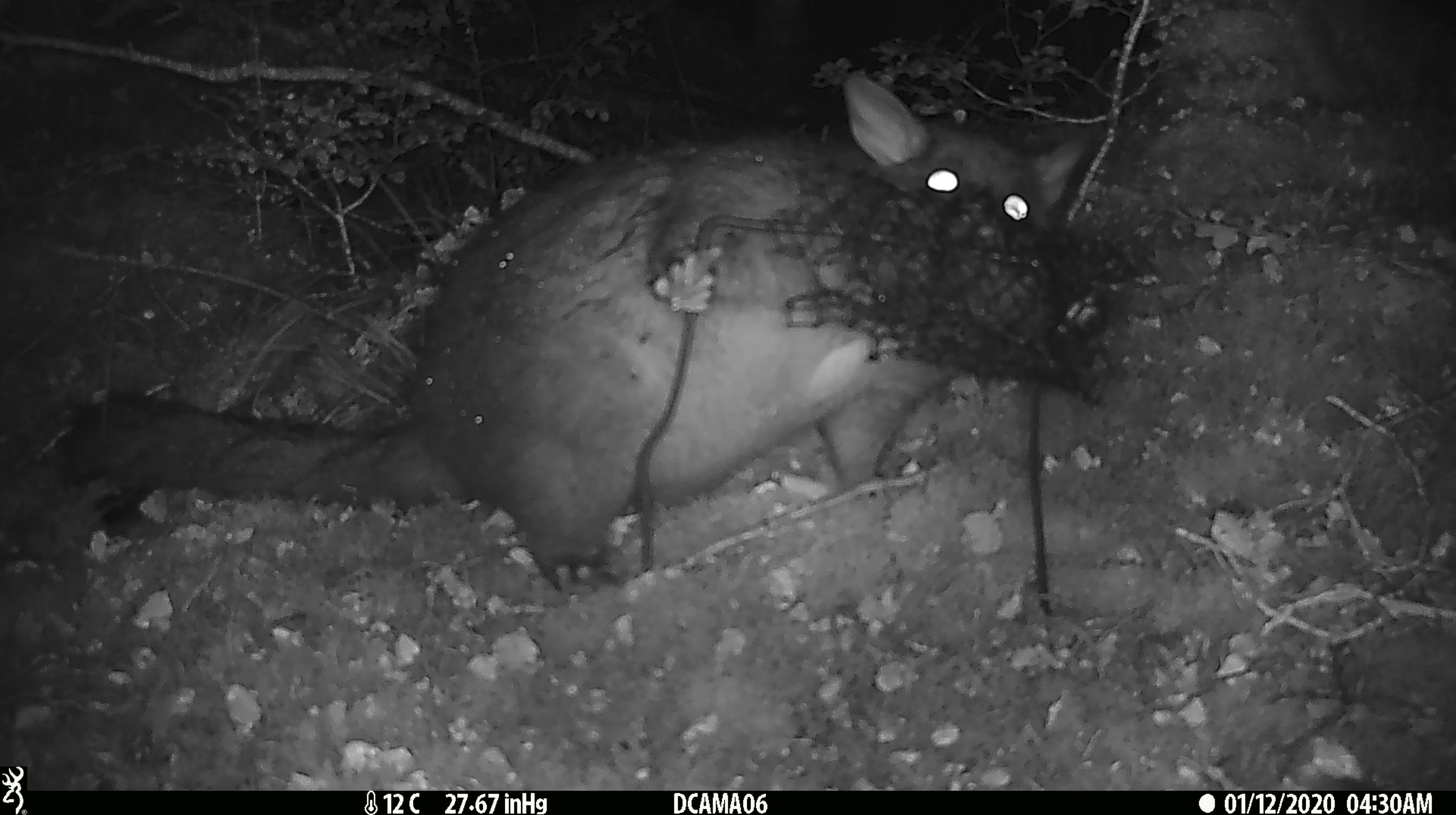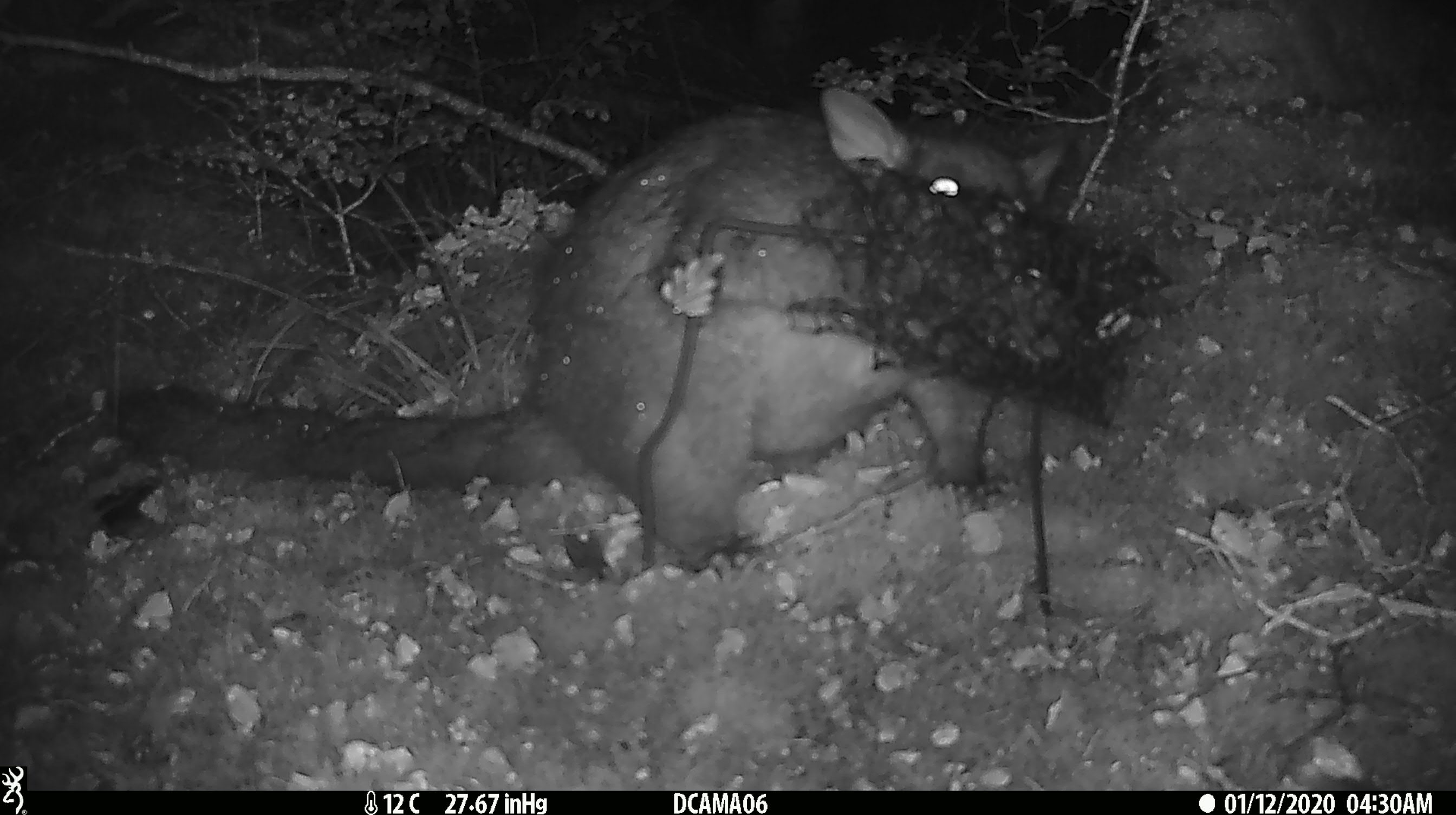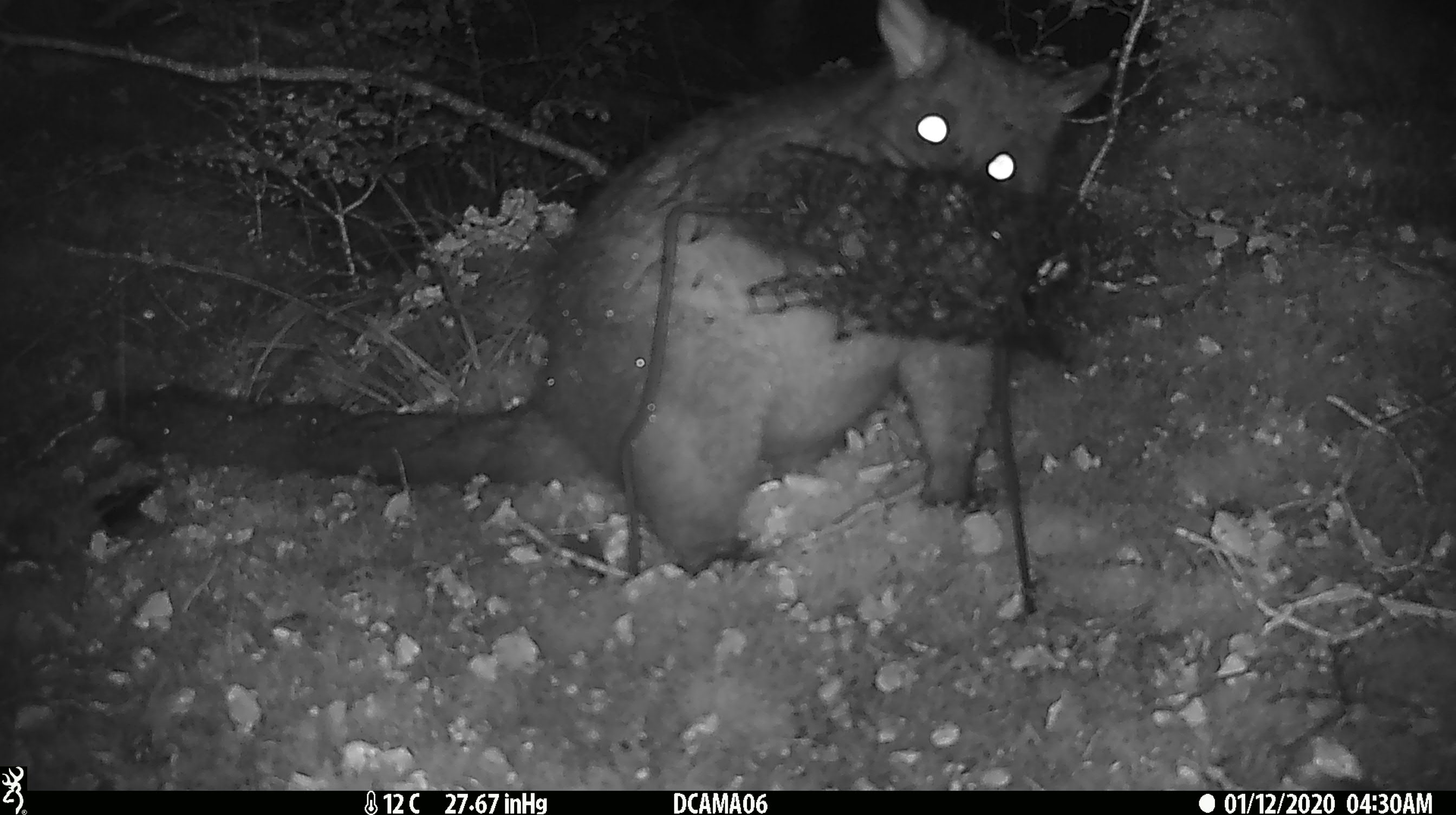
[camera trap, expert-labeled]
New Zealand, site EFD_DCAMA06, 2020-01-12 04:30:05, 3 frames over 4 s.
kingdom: Animalia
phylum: Chordata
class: Mammalia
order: Diprotodontia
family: Phalangeridae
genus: Trichosurus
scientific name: Trichosurus vulpecula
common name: common brushtail possum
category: possum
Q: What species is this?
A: Possum (common brushtail possum) (Trichosurus vulpecula).